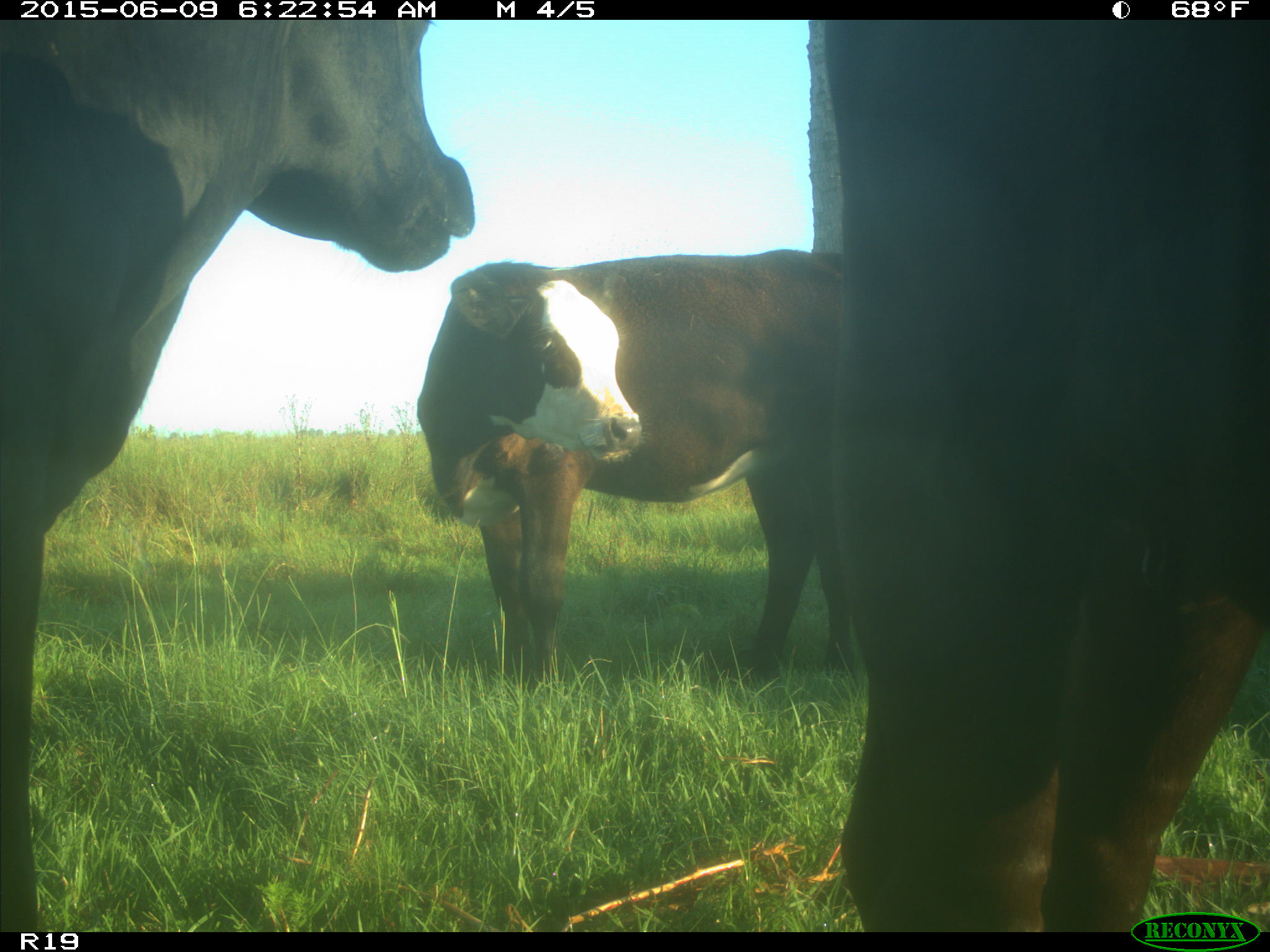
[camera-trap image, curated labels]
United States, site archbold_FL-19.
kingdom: Animalia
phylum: Chordata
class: Mammalia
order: Artiodactyla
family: Bovidae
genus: Bos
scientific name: Bos taurus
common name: domestic cow